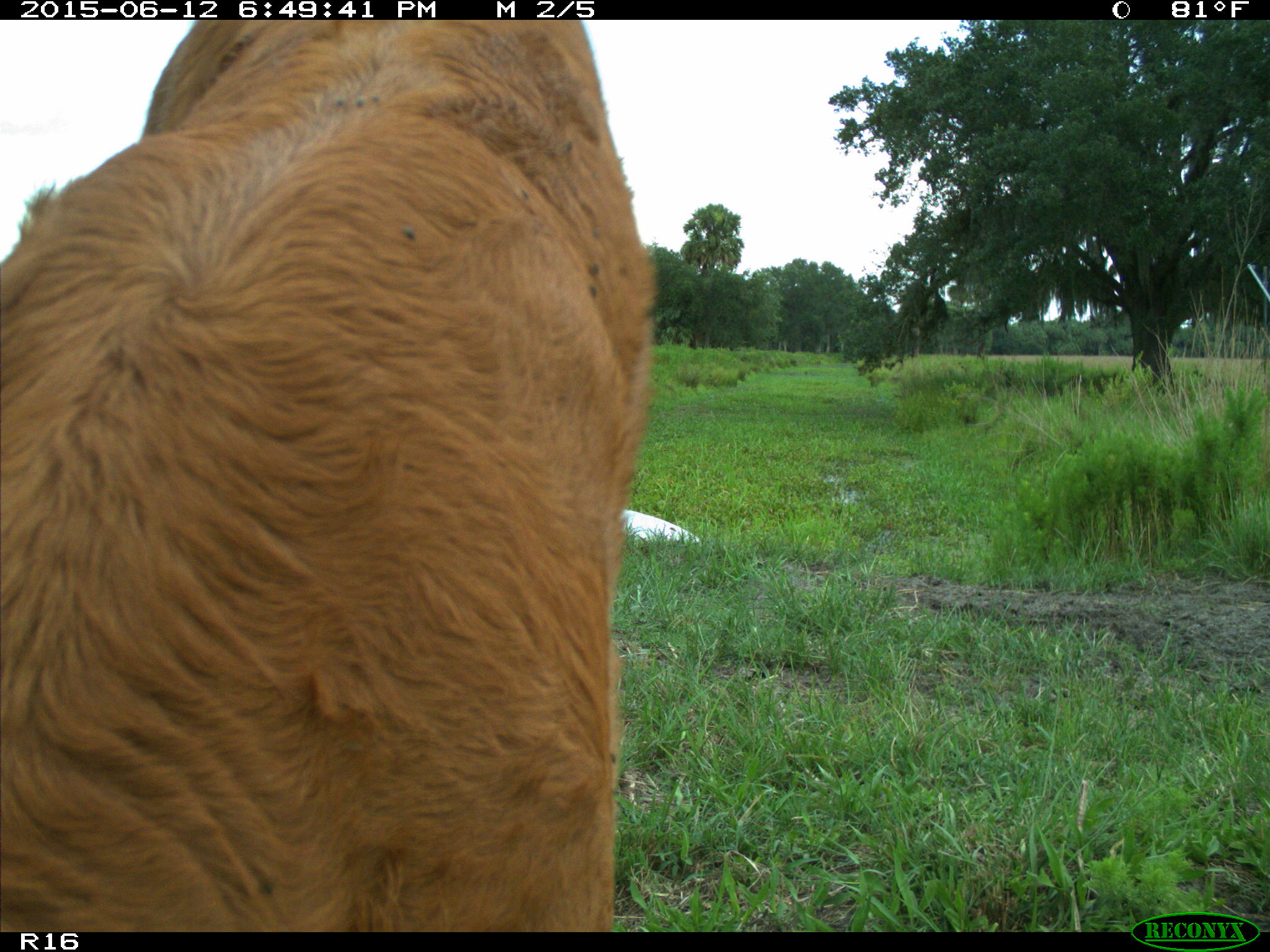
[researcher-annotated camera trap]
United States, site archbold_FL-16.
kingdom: Animalia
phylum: Chordata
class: Mammalia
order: Artiodactyla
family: Bovidae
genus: Bos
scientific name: Bos taurus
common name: domestic cow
Bos taurus (domestic cow).